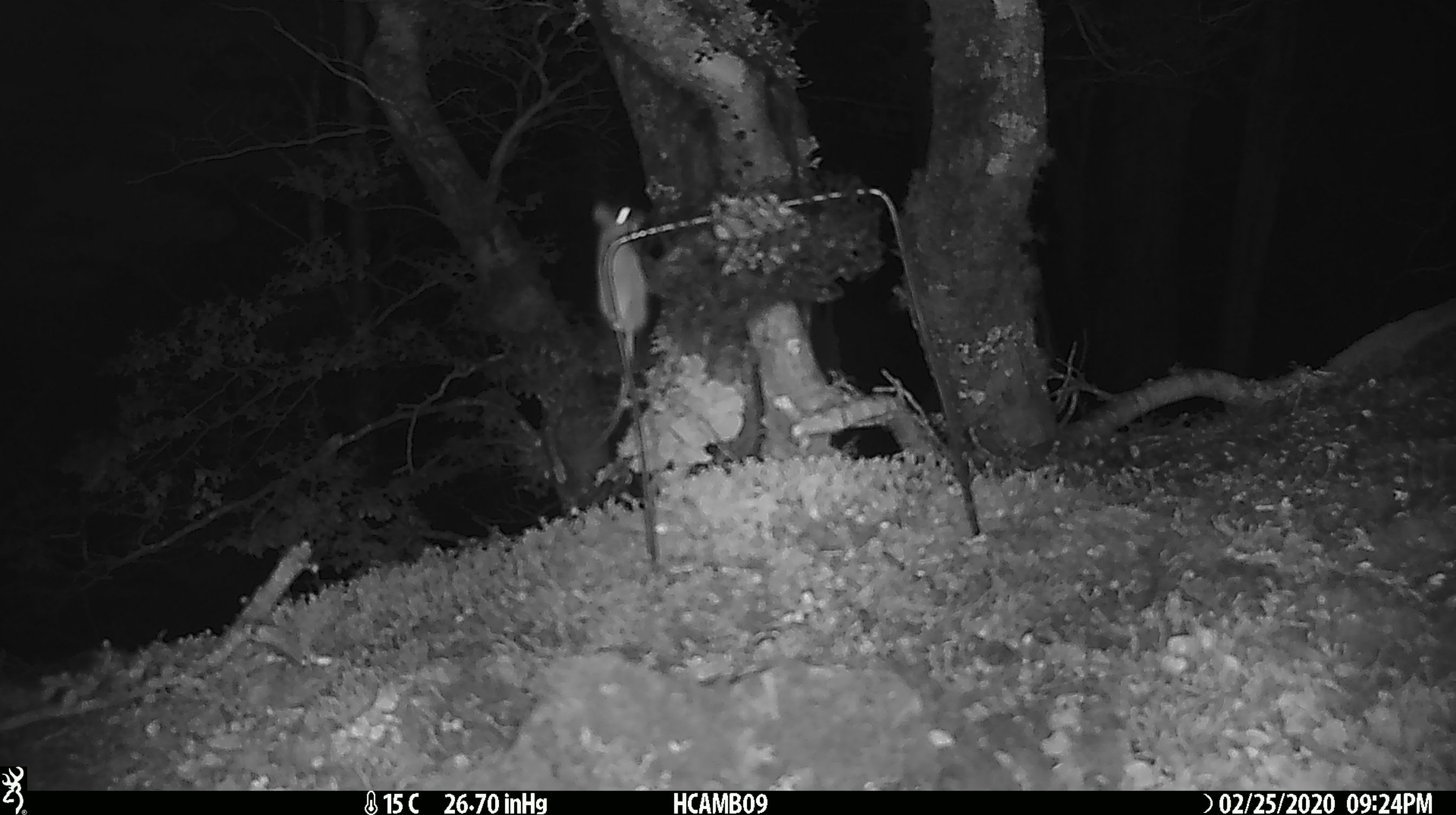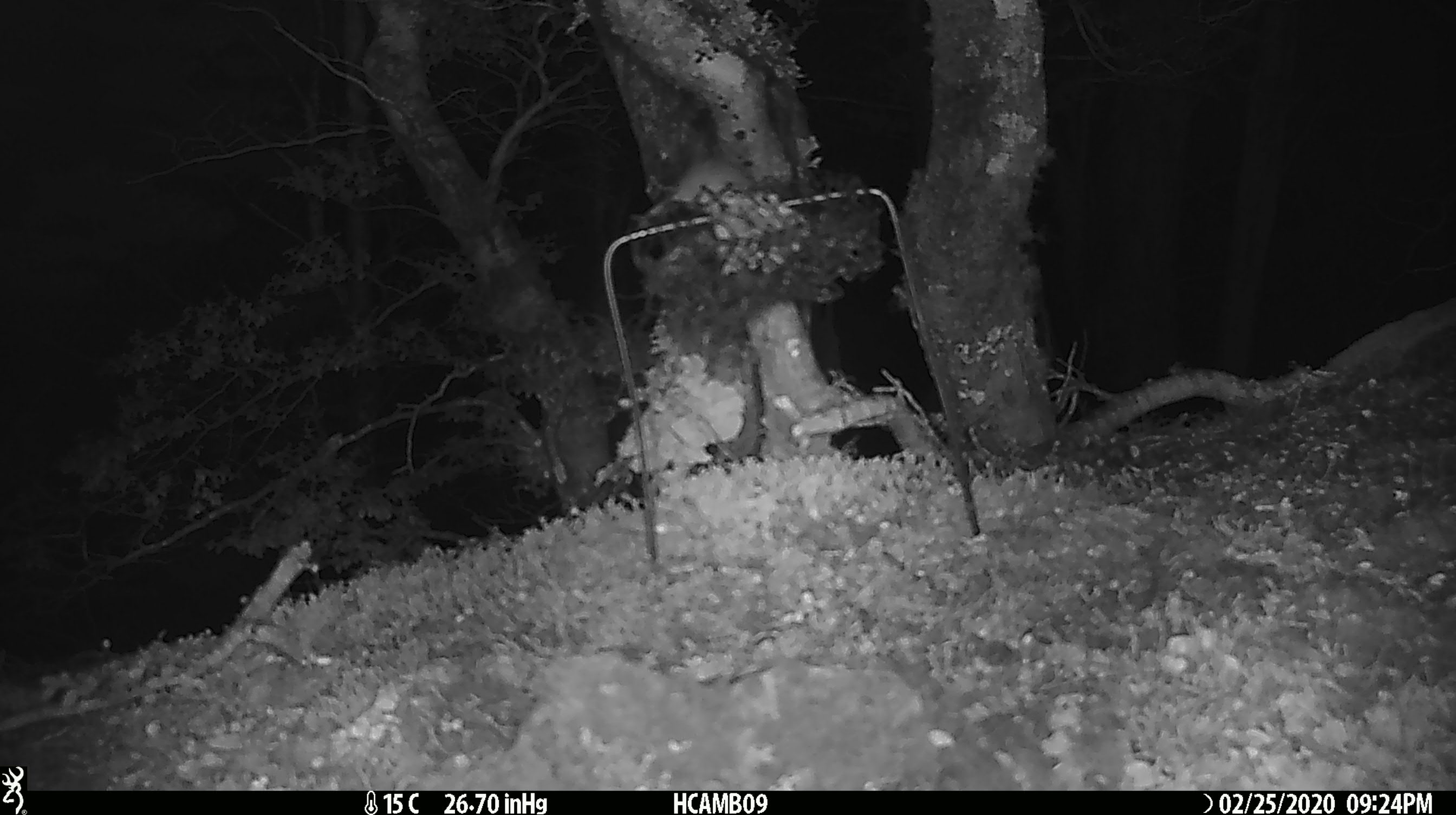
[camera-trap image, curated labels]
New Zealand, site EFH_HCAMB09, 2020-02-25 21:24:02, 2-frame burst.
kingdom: Animalia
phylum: Chordata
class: Mammalia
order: Rodentia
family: Muridae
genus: Mus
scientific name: Mus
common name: mouse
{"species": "mouse (Mus)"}